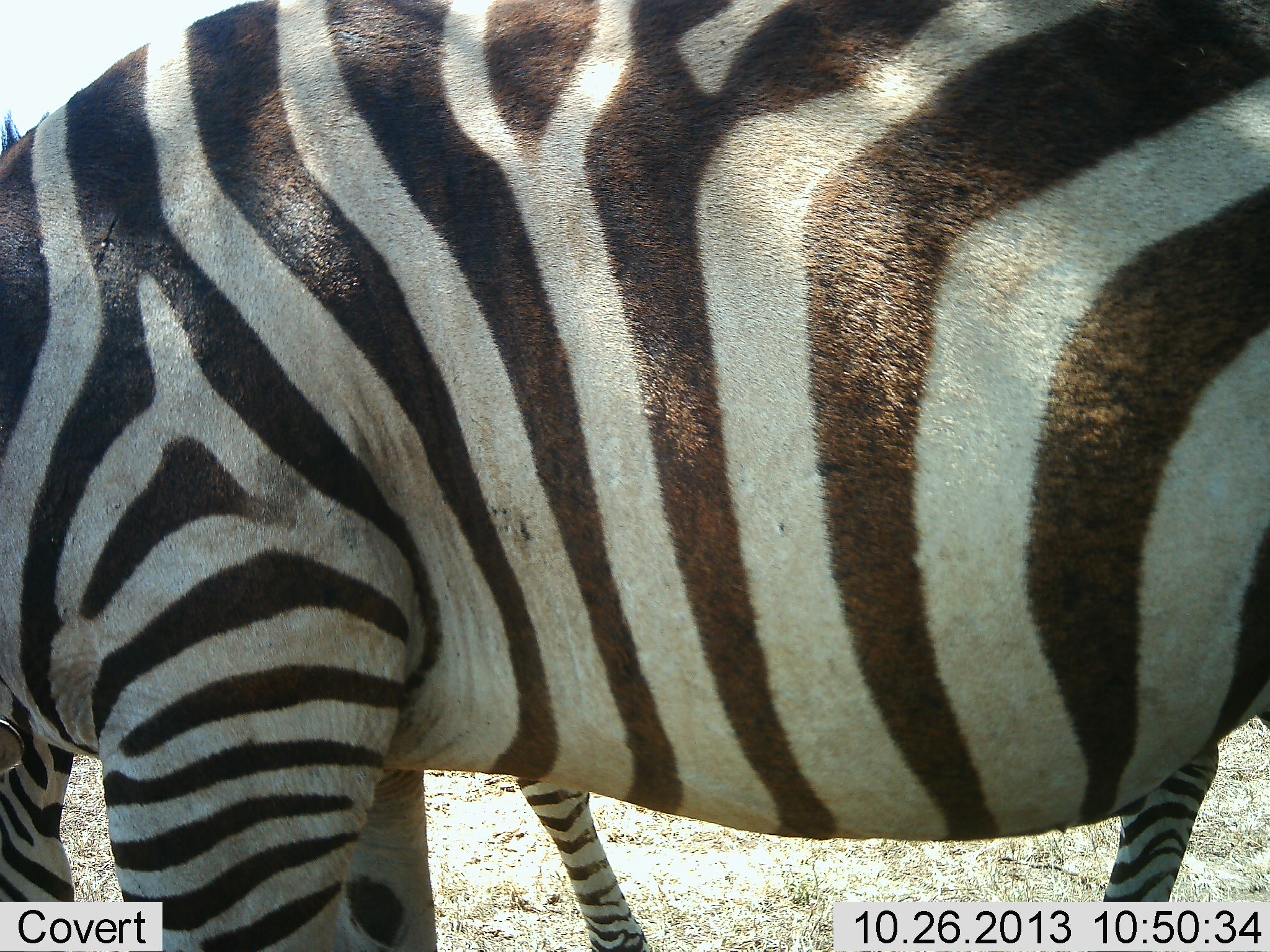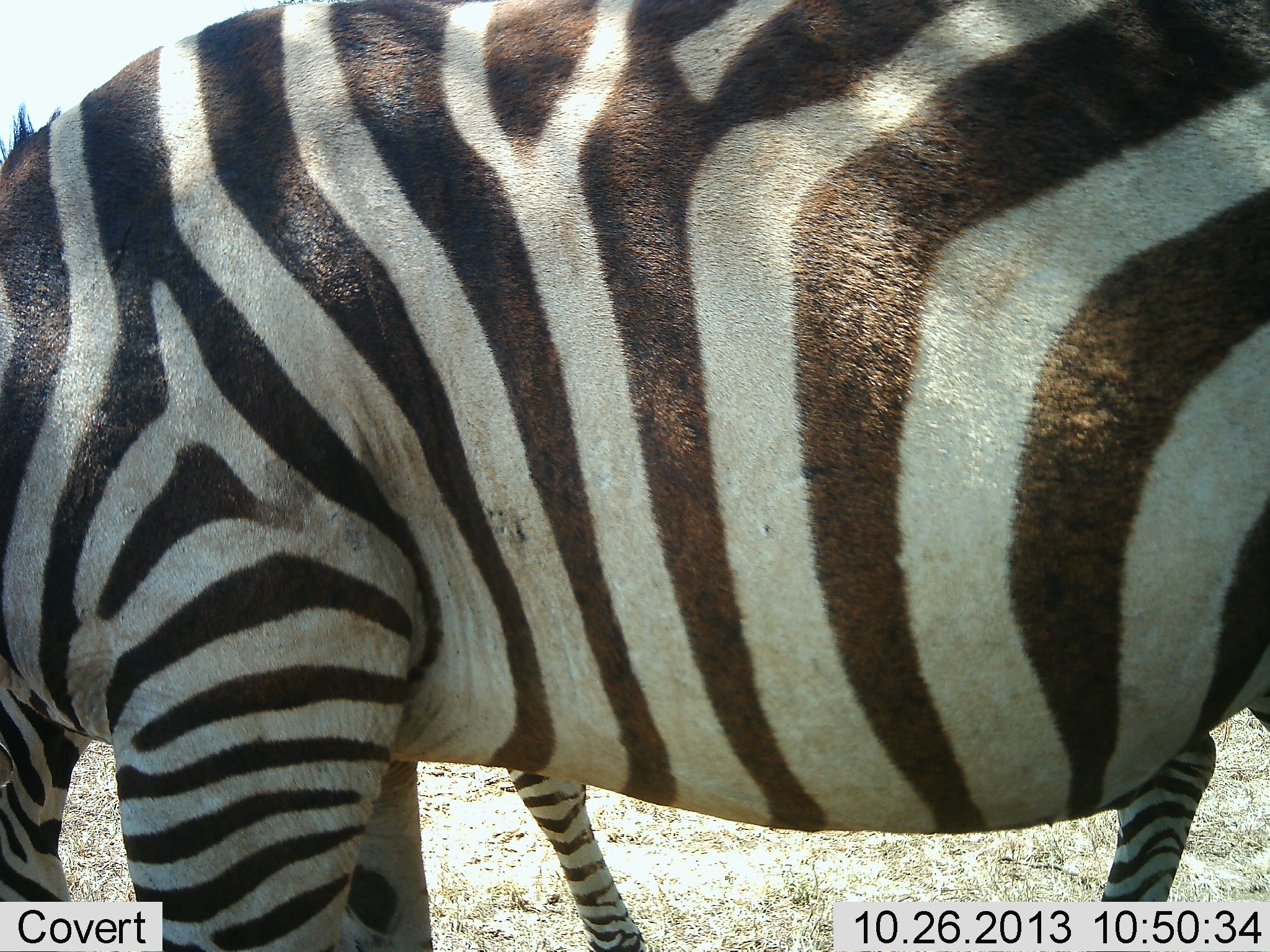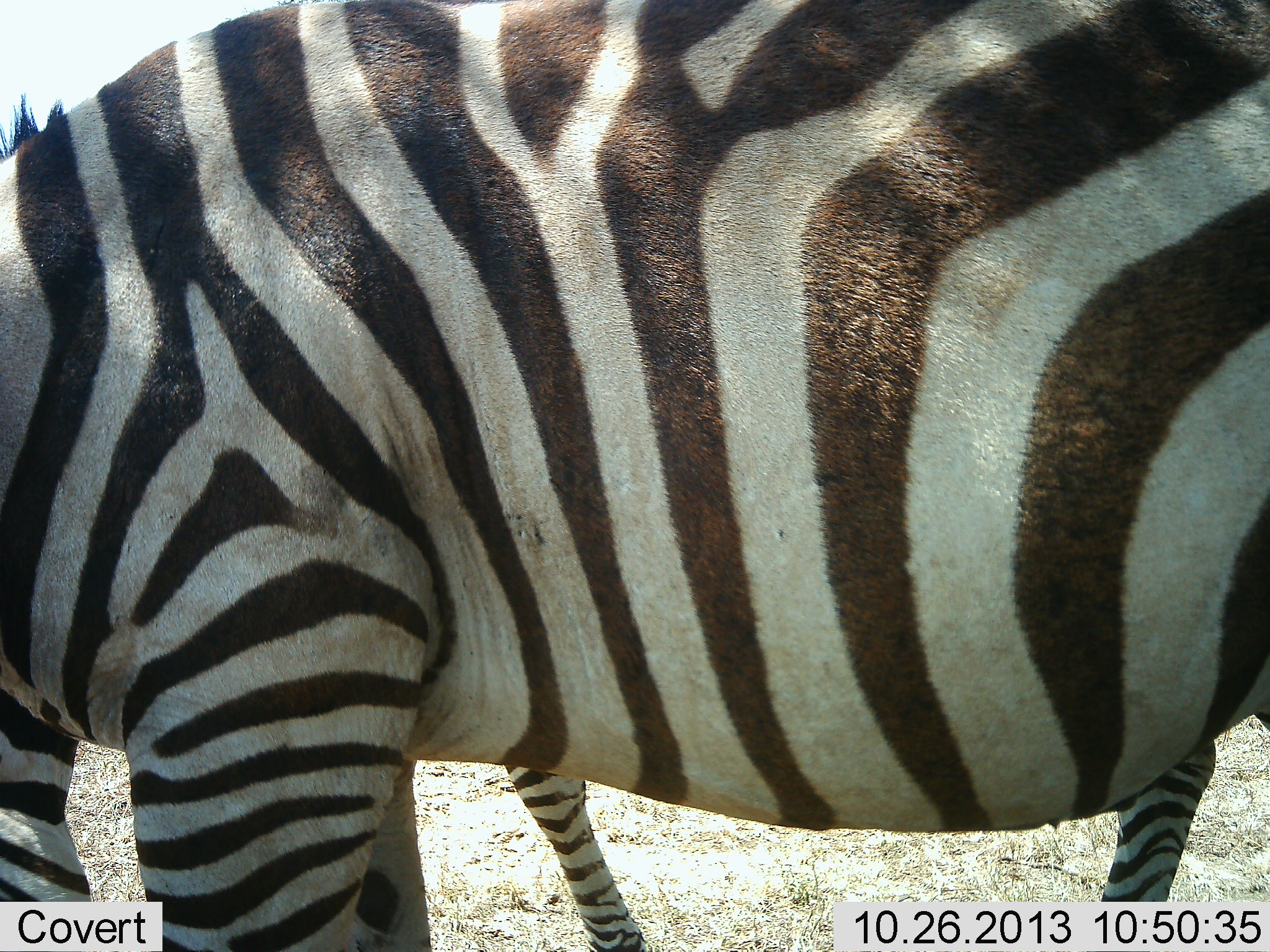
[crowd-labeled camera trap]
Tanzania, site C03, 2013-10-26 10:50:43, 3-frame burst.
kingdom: Animalia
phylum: Chordata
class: Mammalia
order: Perissodactyla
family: Equidae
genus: Equus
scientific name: Equus quagga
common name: plains zebra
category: zebra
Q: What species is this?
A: Zebra (plains zebra) (Equus quagga).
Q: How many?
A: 2.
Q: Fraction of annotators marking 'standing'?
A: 90%.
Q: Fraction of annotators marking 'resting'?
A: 0%.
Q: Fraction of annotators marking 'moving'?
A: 0%.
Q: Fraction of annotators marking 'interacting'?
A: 0%.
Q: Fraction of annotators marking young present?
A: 10%.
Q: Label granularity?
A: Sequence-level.